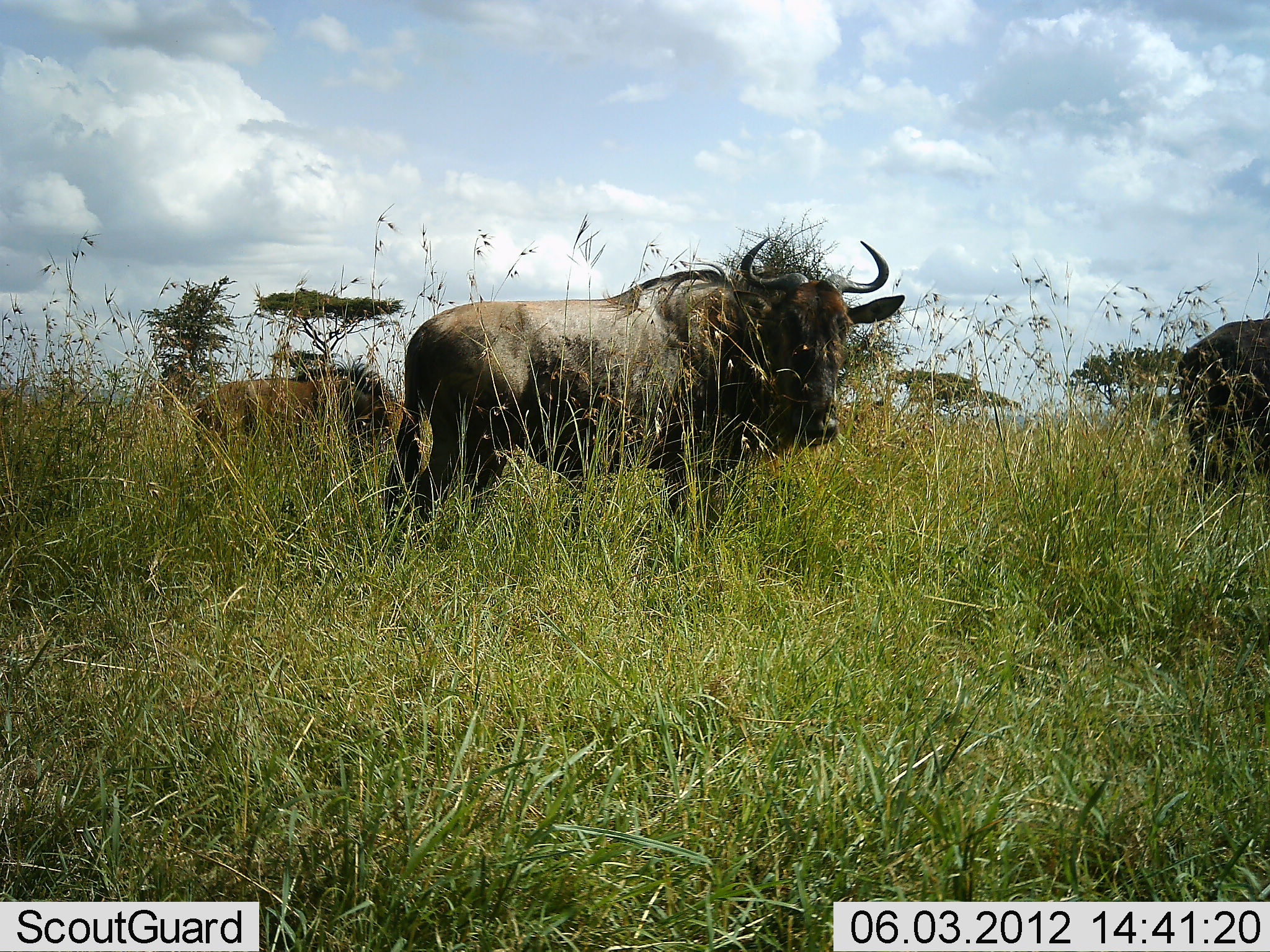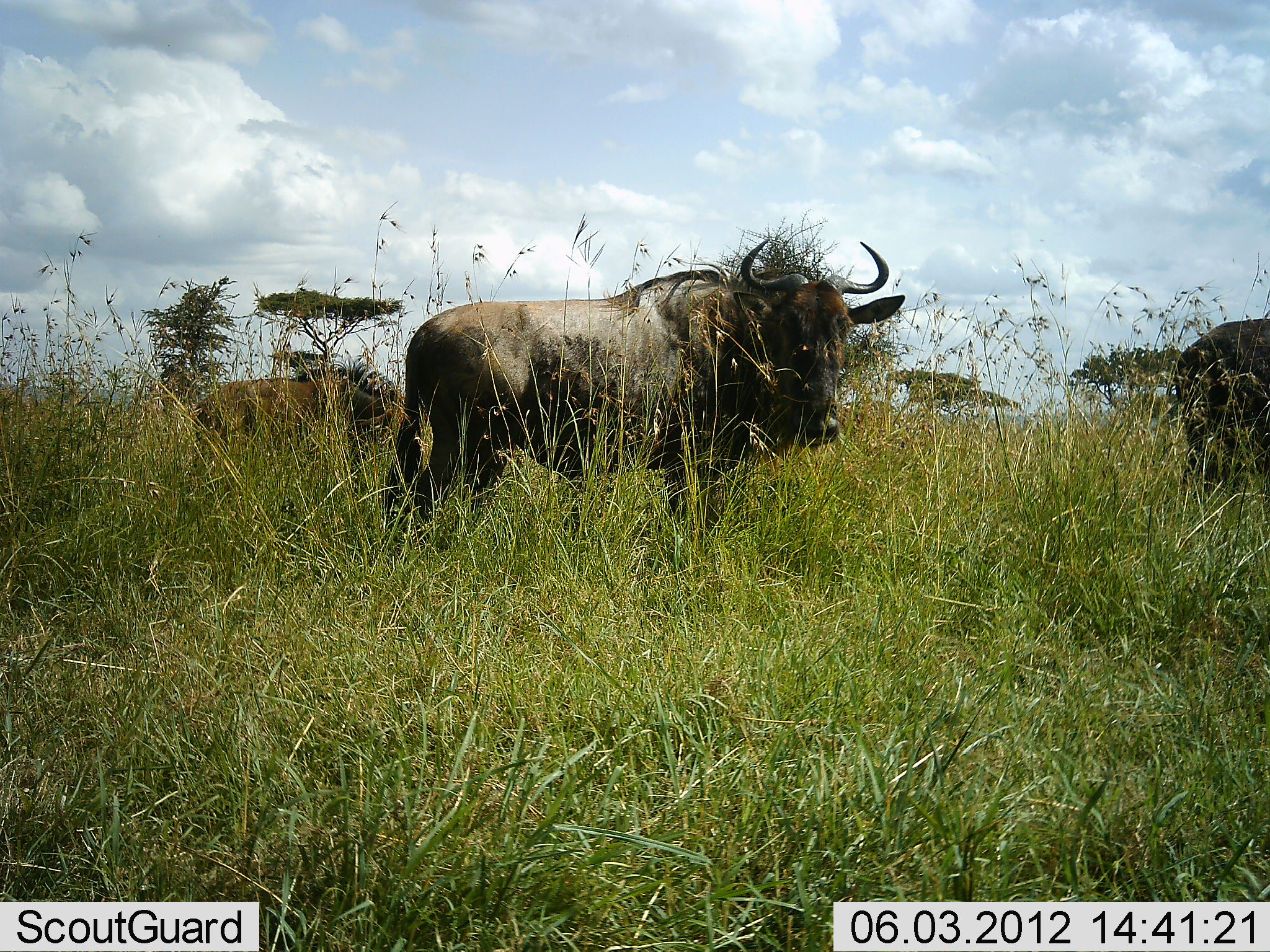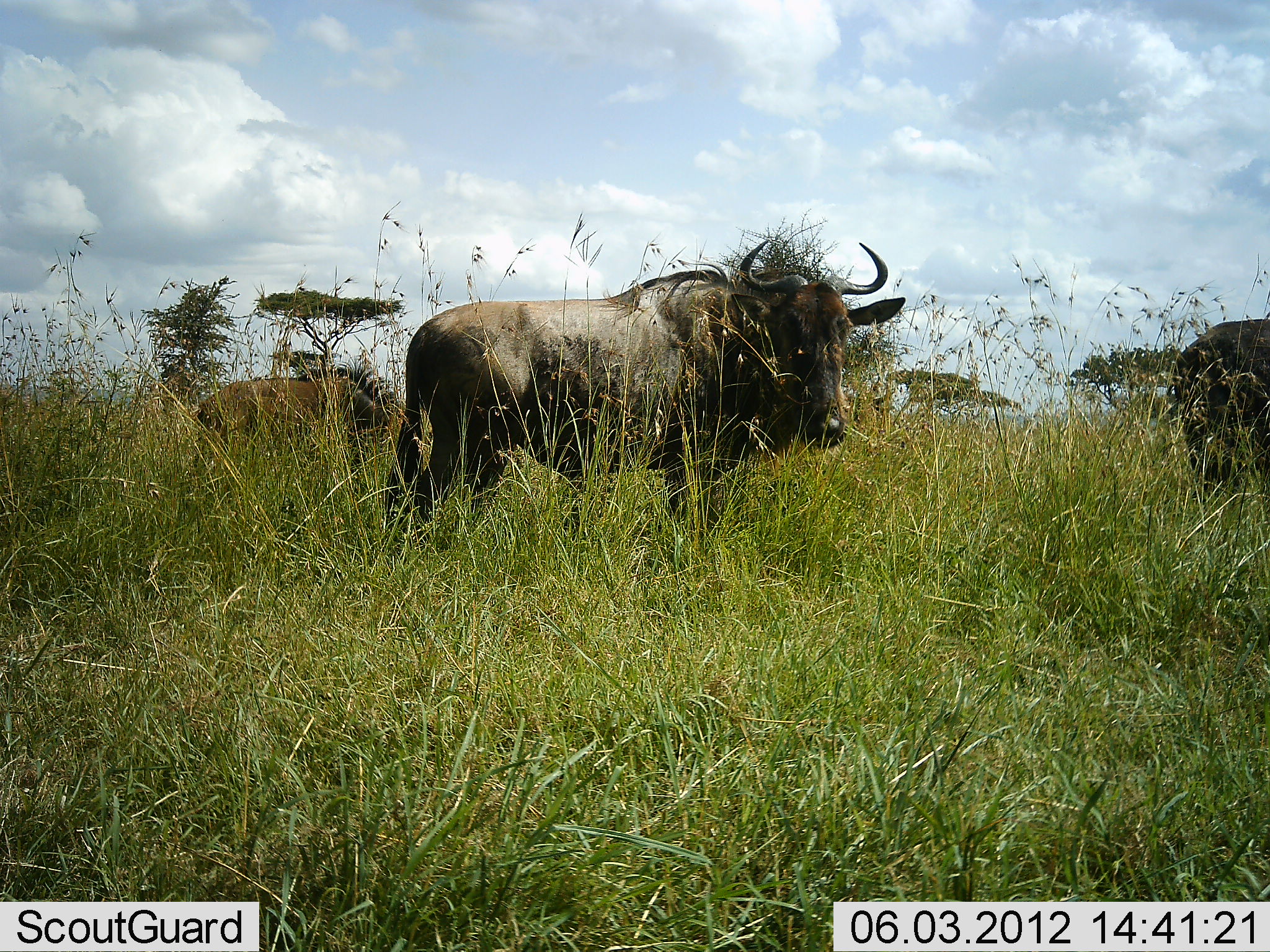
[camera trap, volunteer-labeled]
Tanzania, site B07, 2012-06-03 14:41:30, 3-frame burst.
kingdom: Animalia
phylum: Chordata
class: Mammalia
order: Artiodactyla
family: Bovidae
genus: Connochaetes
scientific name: Connochaetes taurinus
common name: blue wildebeest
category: wildebeest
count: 3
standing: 100%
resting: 0%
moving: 0%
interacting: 0%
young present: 0%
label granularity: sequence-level